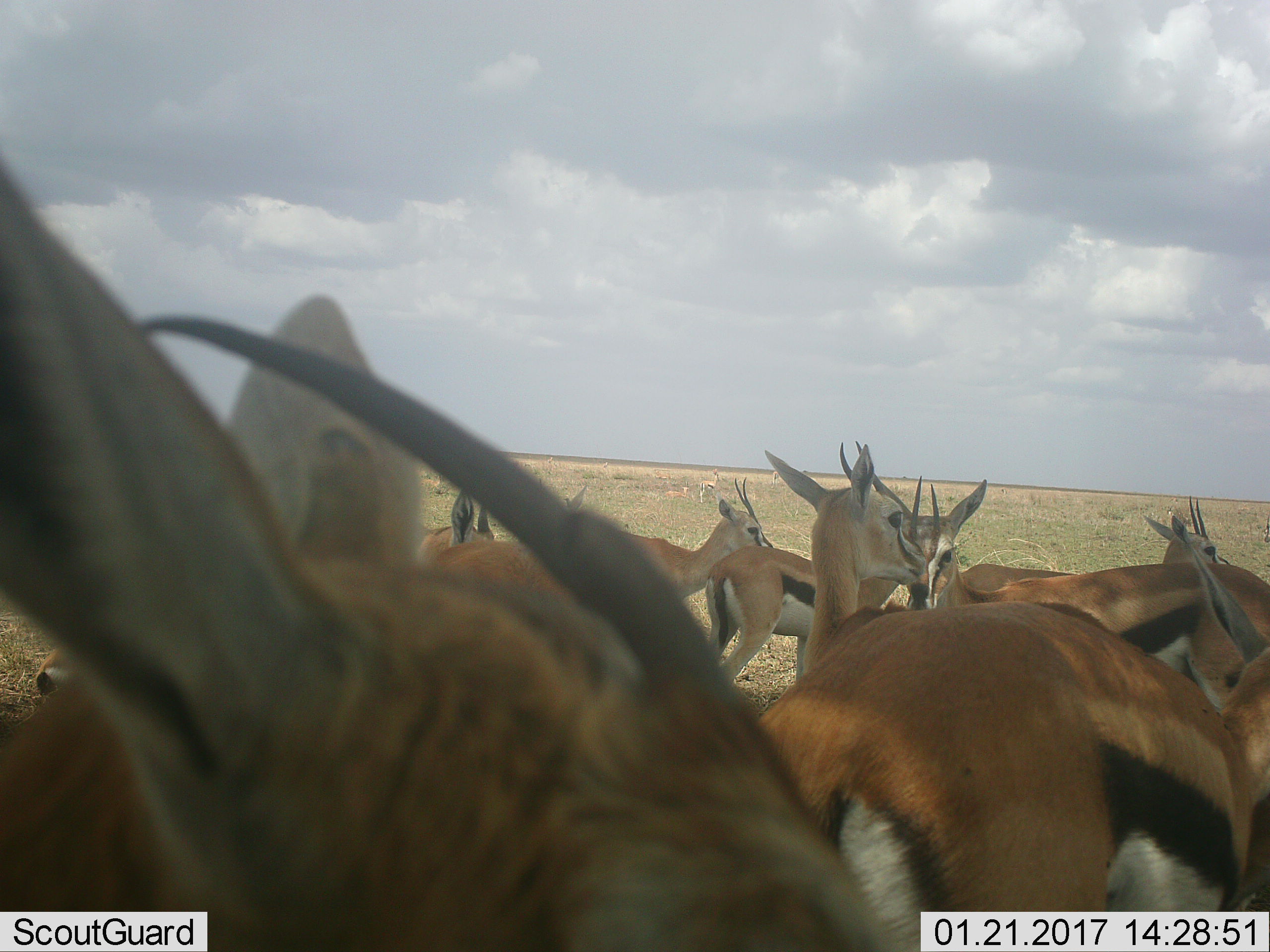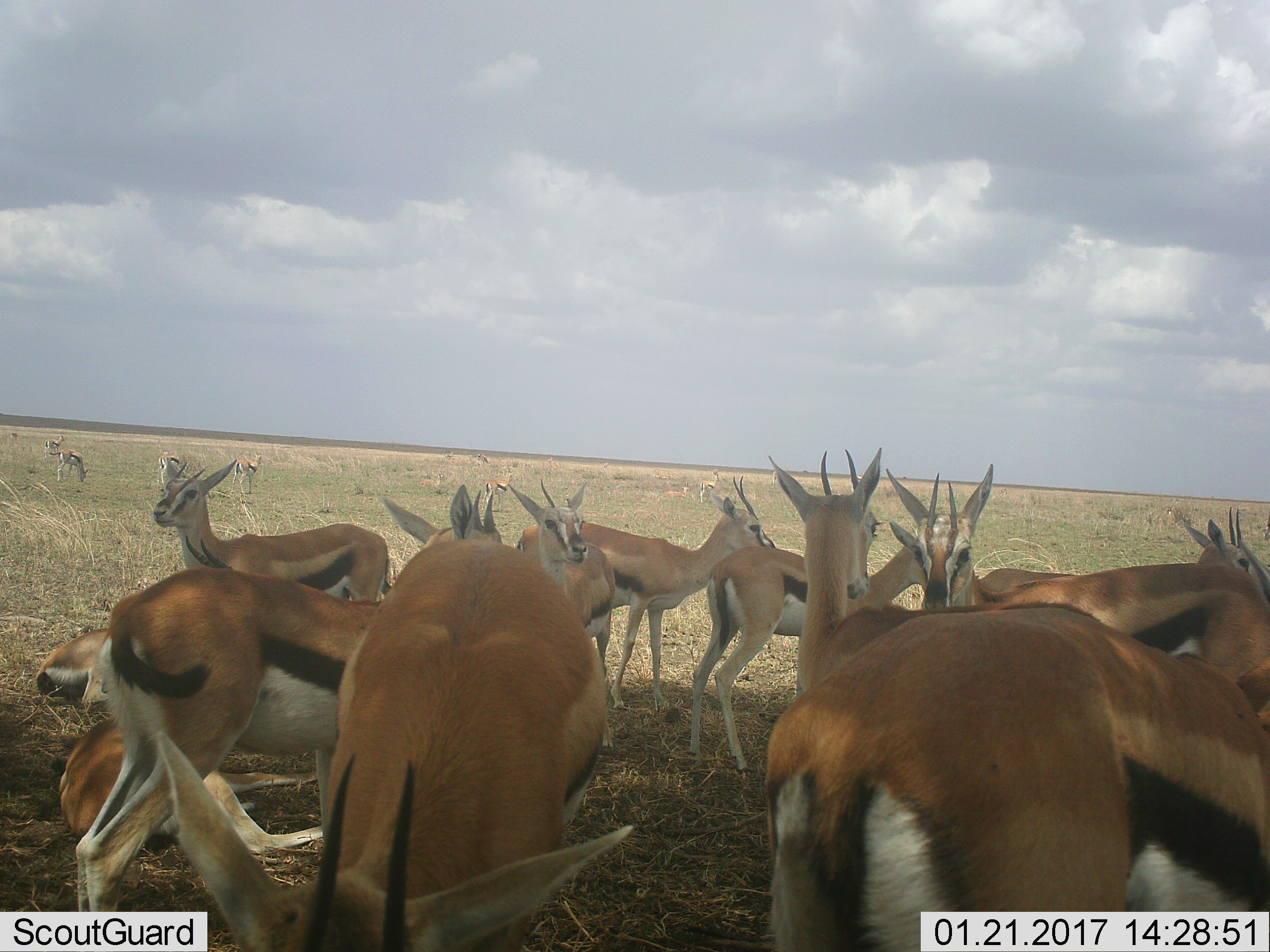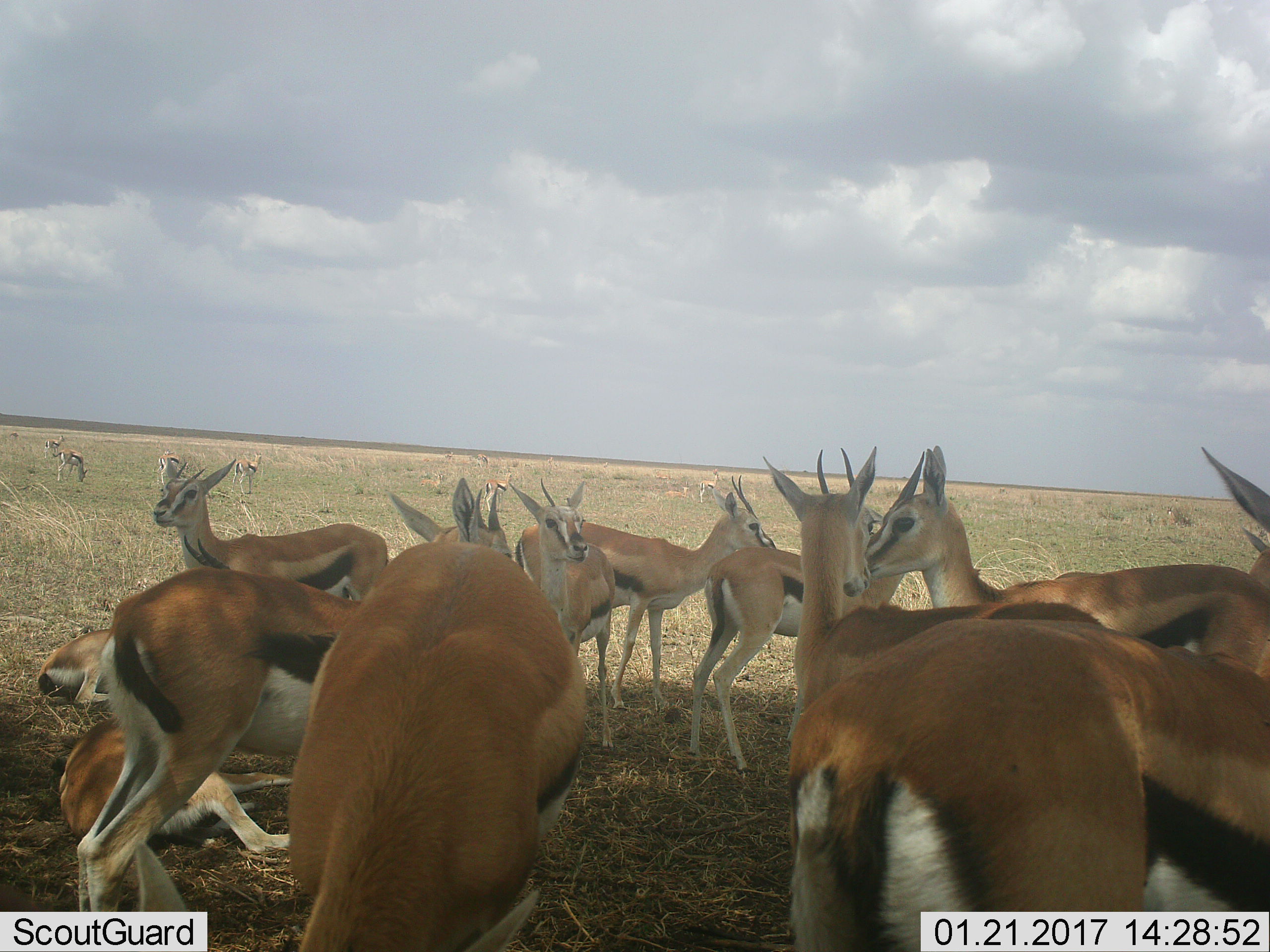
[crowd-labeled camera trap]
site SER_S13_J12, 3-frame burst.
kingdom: Animalia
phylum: Chordata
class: Mammalia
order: Artiodactyla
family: Bovidae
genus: Eudorcas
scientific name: Eudorcas thomsonii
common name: thomson's gazelle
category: gazellethomsons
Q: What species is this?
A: Gazellethomsons (thomson's gazelle) (Eudorcas thomsonii).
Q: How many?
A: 11-50.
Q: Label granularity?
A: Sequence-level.